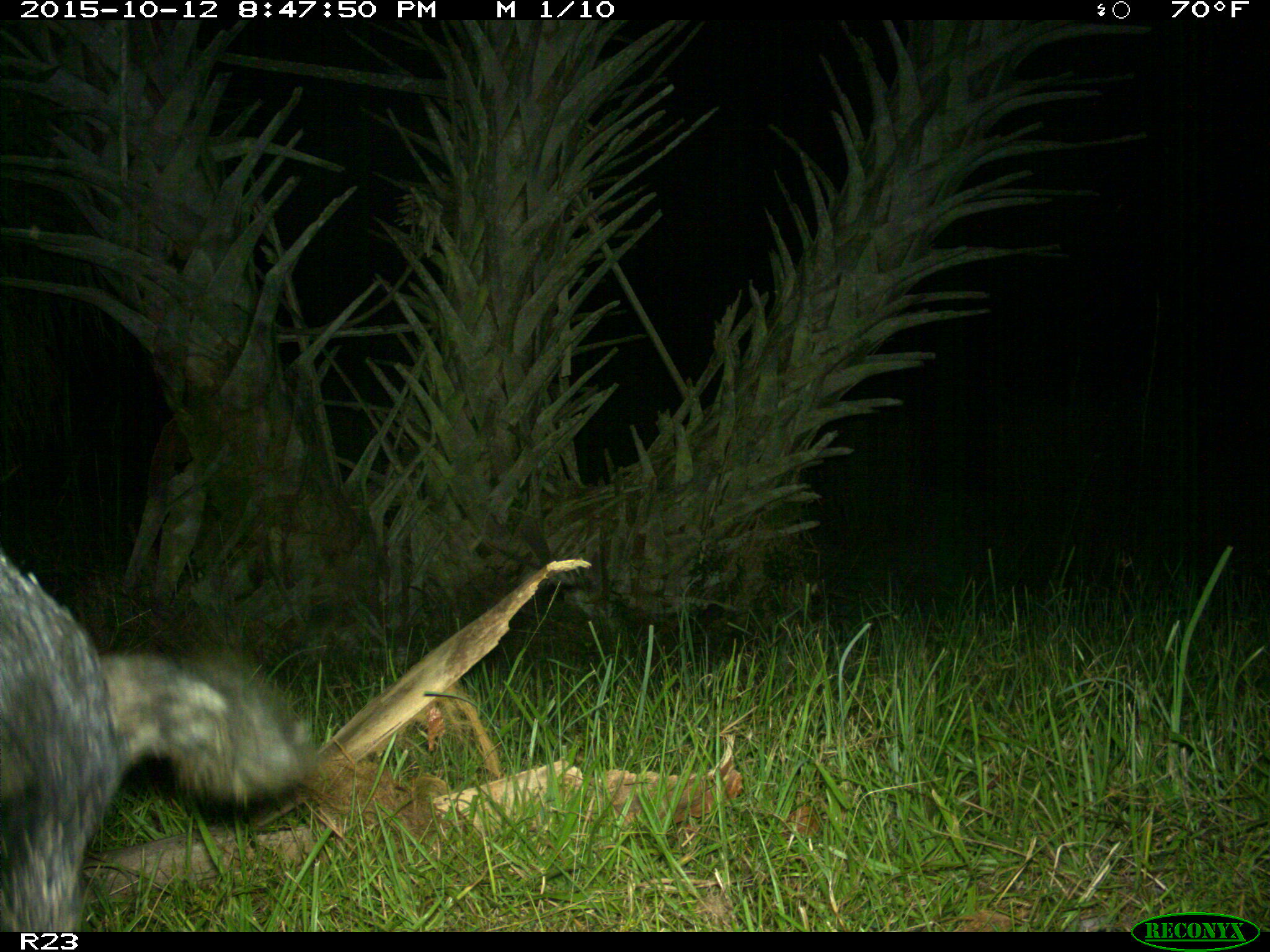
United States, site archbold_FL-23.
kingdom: Animalia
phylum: Chordata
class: Mammalia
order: Artiodactyla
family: Suidae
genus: Sus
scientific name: Sus scrofa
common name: wild boar